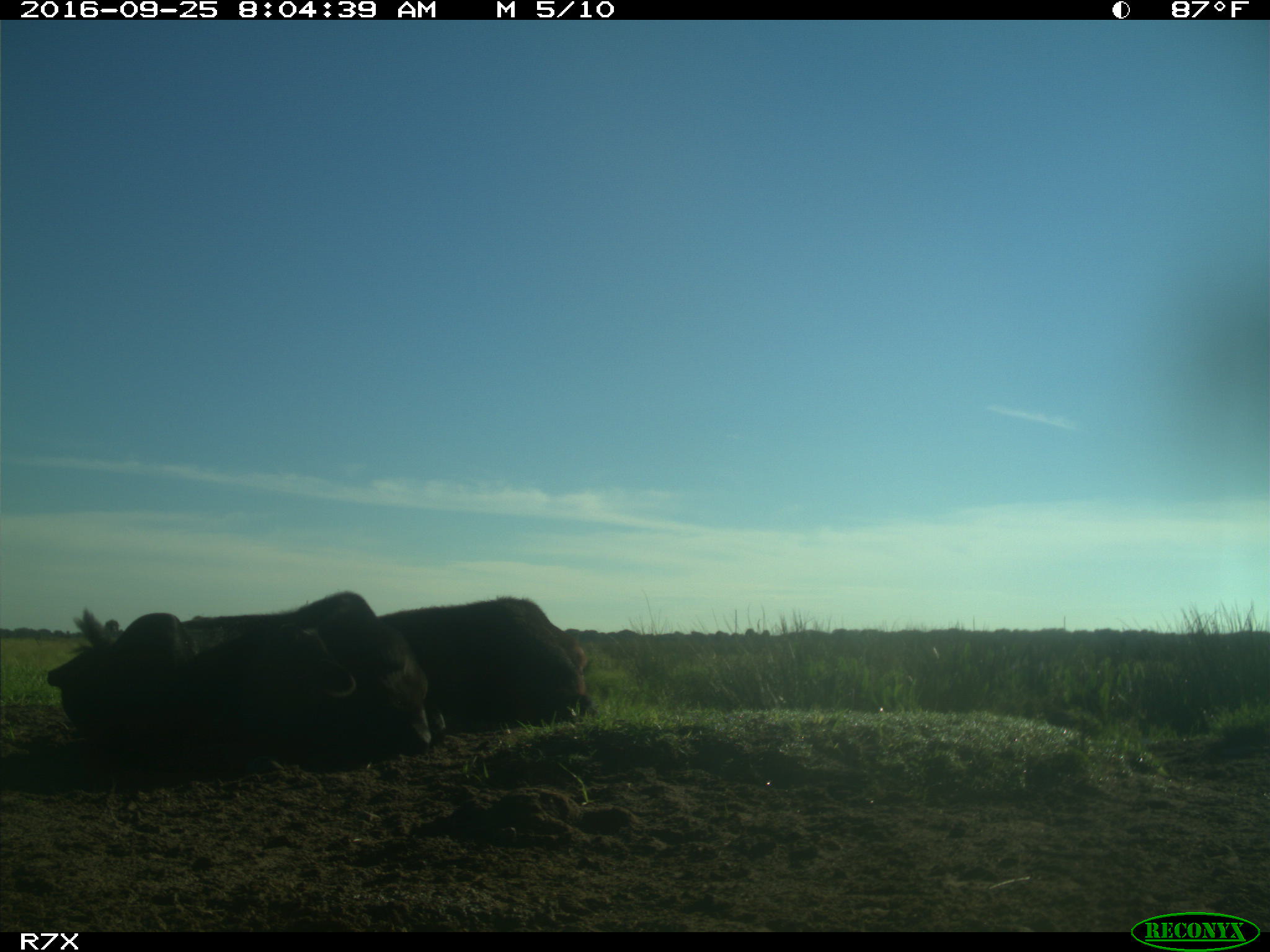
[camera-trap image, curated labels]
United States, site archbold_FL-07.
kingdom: Animalia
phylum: Chordata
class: Mammalia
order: Artiodactyla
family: Bovidae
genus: Bos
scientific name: Bos taurus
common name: domestic cow